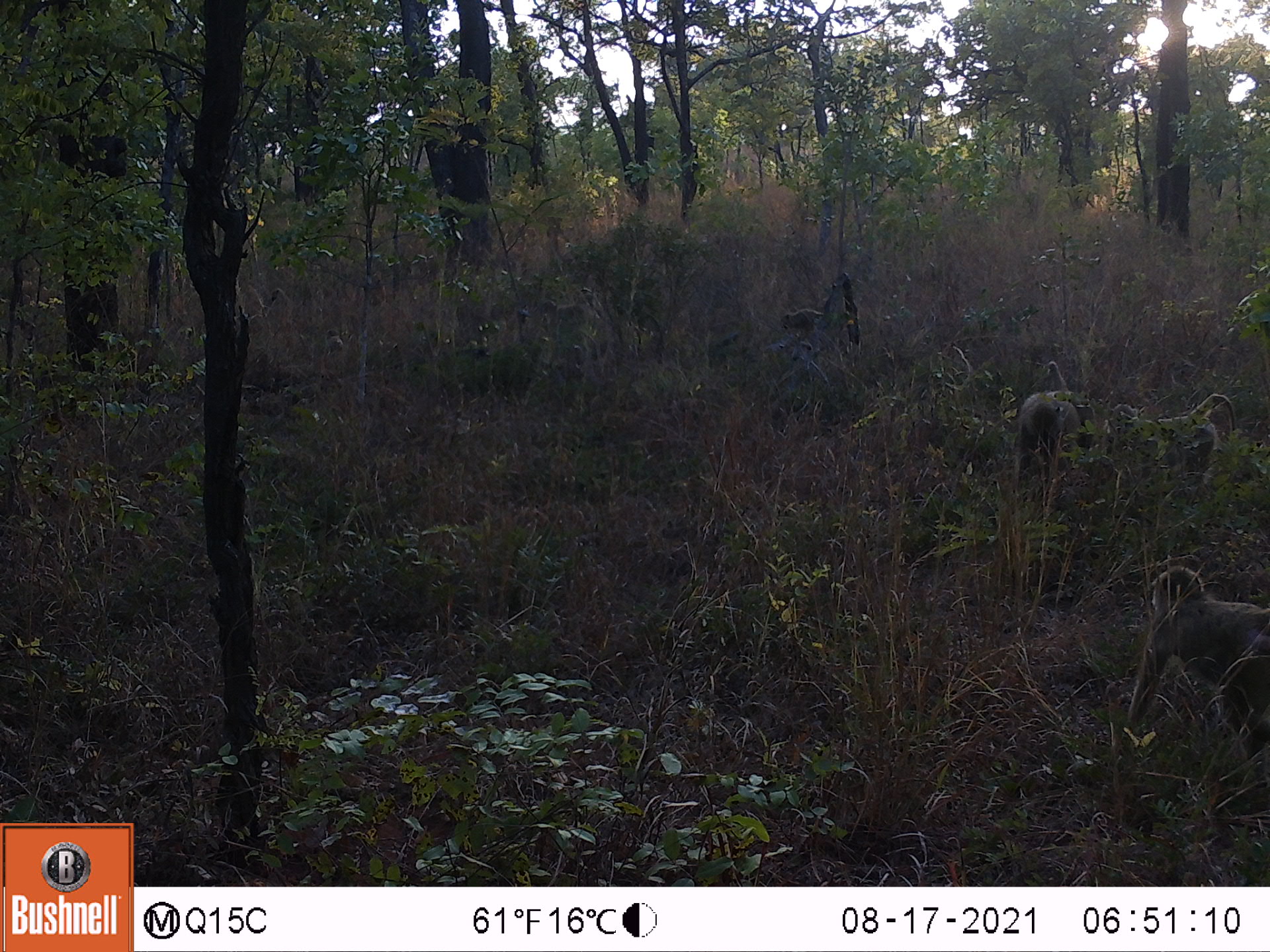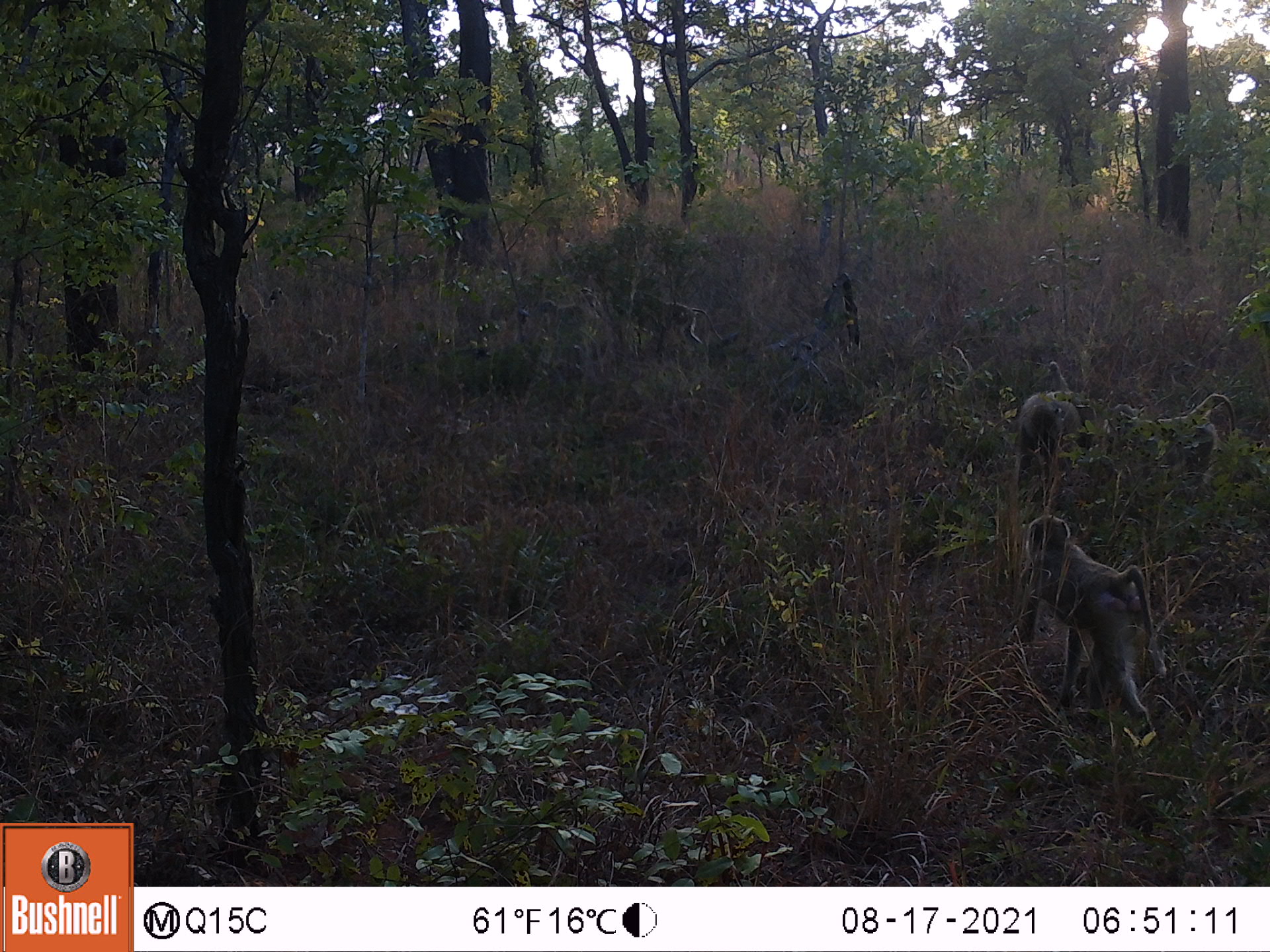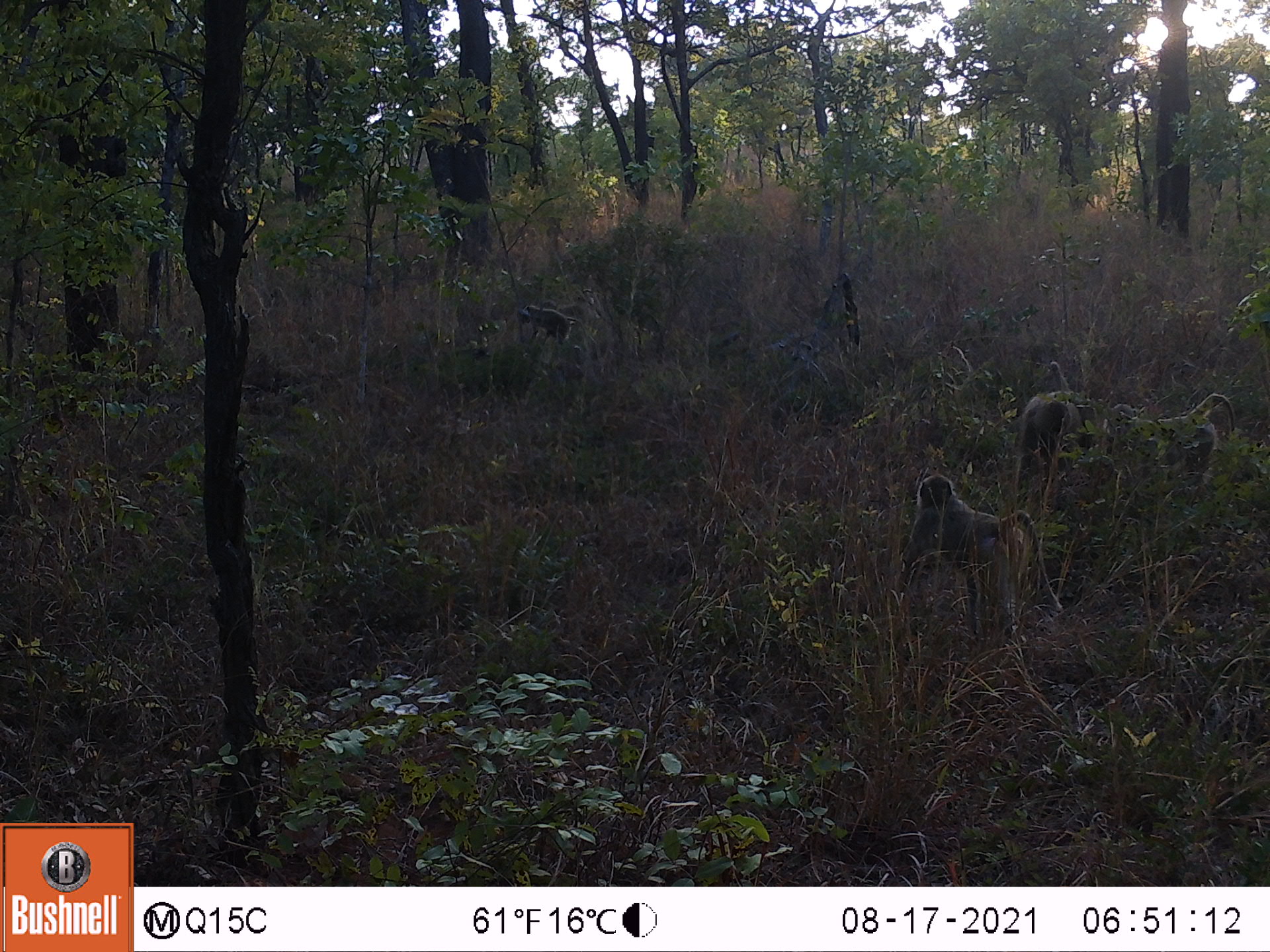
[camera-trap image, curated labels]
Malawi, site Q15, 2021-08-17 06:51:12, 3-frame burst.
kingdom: Animalia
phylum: Chordata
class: Mammalia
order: Primates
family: Cercopithecidae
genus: Papio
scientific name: Papio cynocephalus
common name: yellow baboon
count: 4